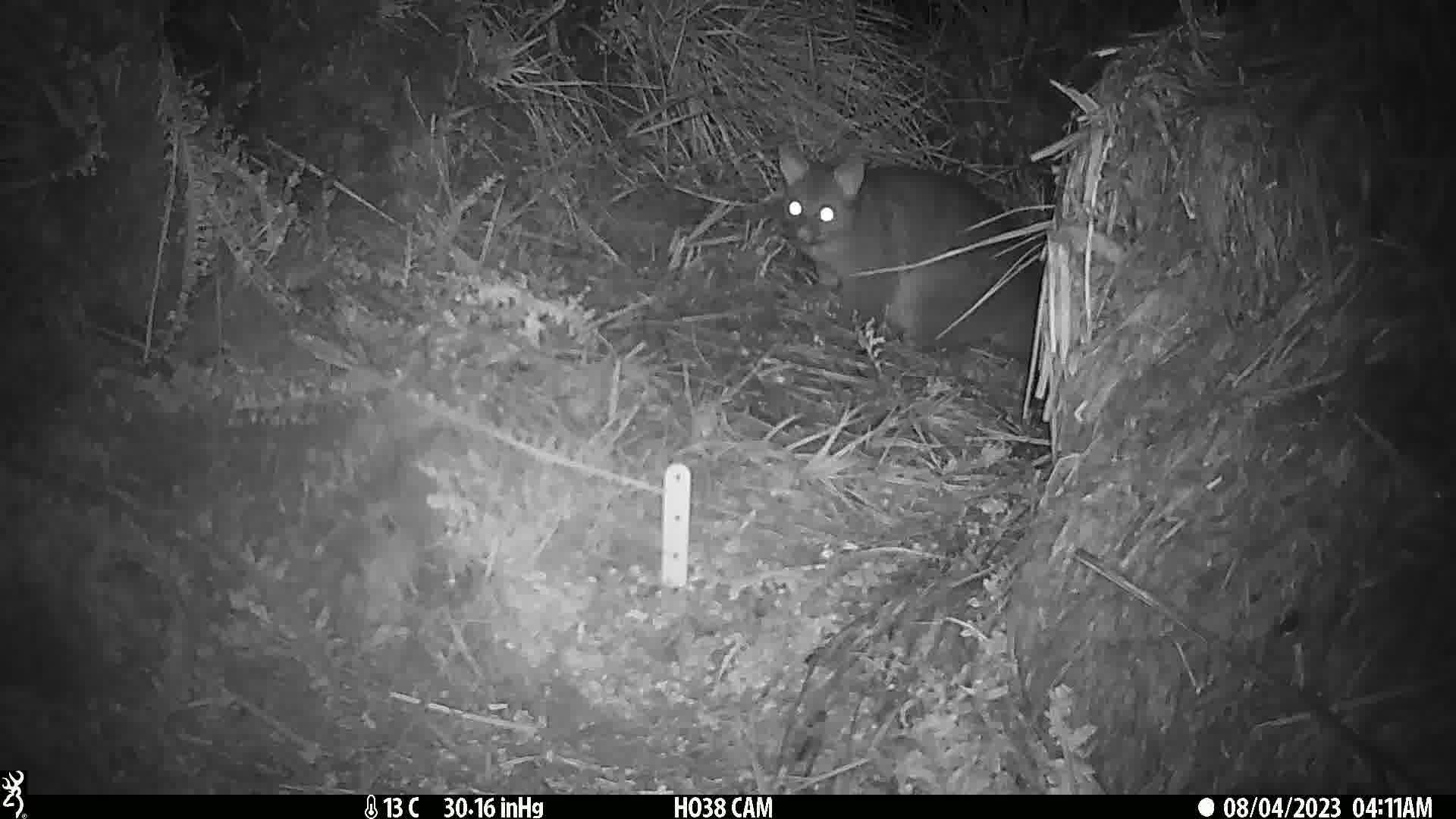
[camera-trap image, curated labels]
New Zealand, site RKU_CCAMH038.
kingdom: Animalia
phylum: Chordata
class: Mammalia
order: Diprotodontia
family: Phalangeridae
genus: Trichosurus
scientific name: Trichosurus vulpecula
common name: common brushtail possum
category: possum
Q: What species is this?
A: Possum (common brushtail possum) (Trichosurus vulpecula).